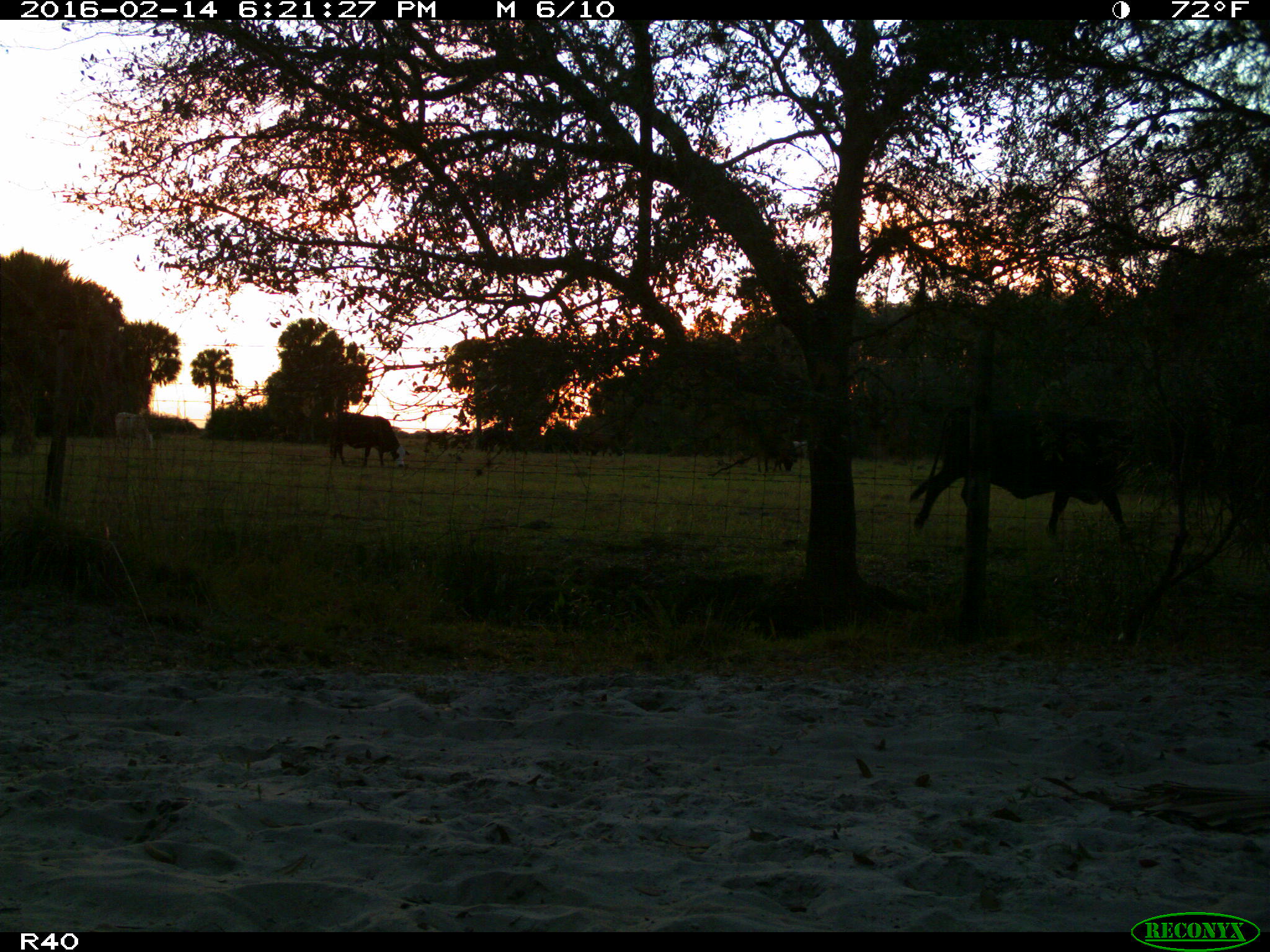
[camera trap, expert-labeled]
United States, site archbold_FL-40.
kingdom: Animalia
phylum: Chordata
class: Mammalia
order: Artiodactyla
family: Bovidae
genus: Bos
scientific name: Bos taurus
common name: domestic cow